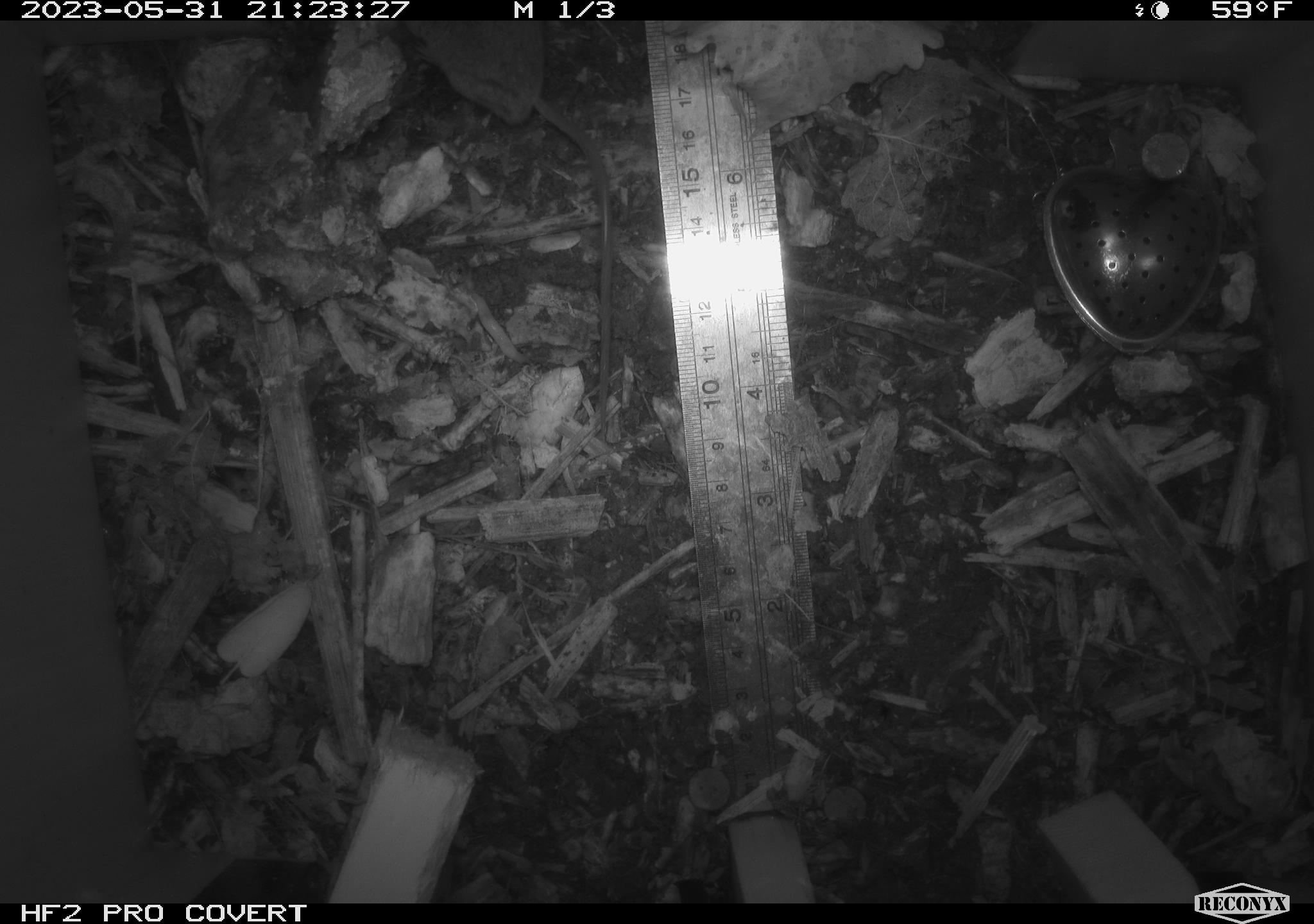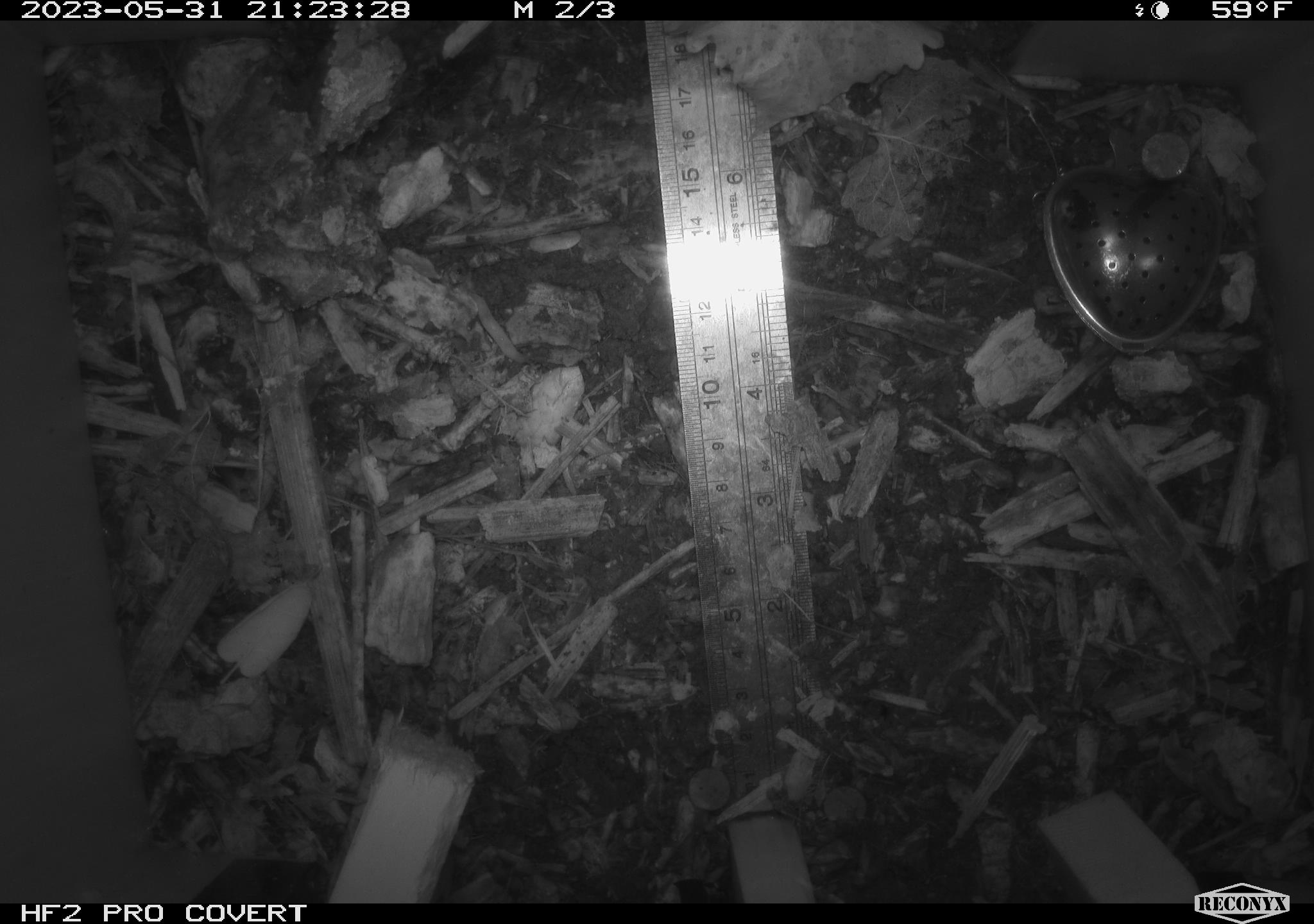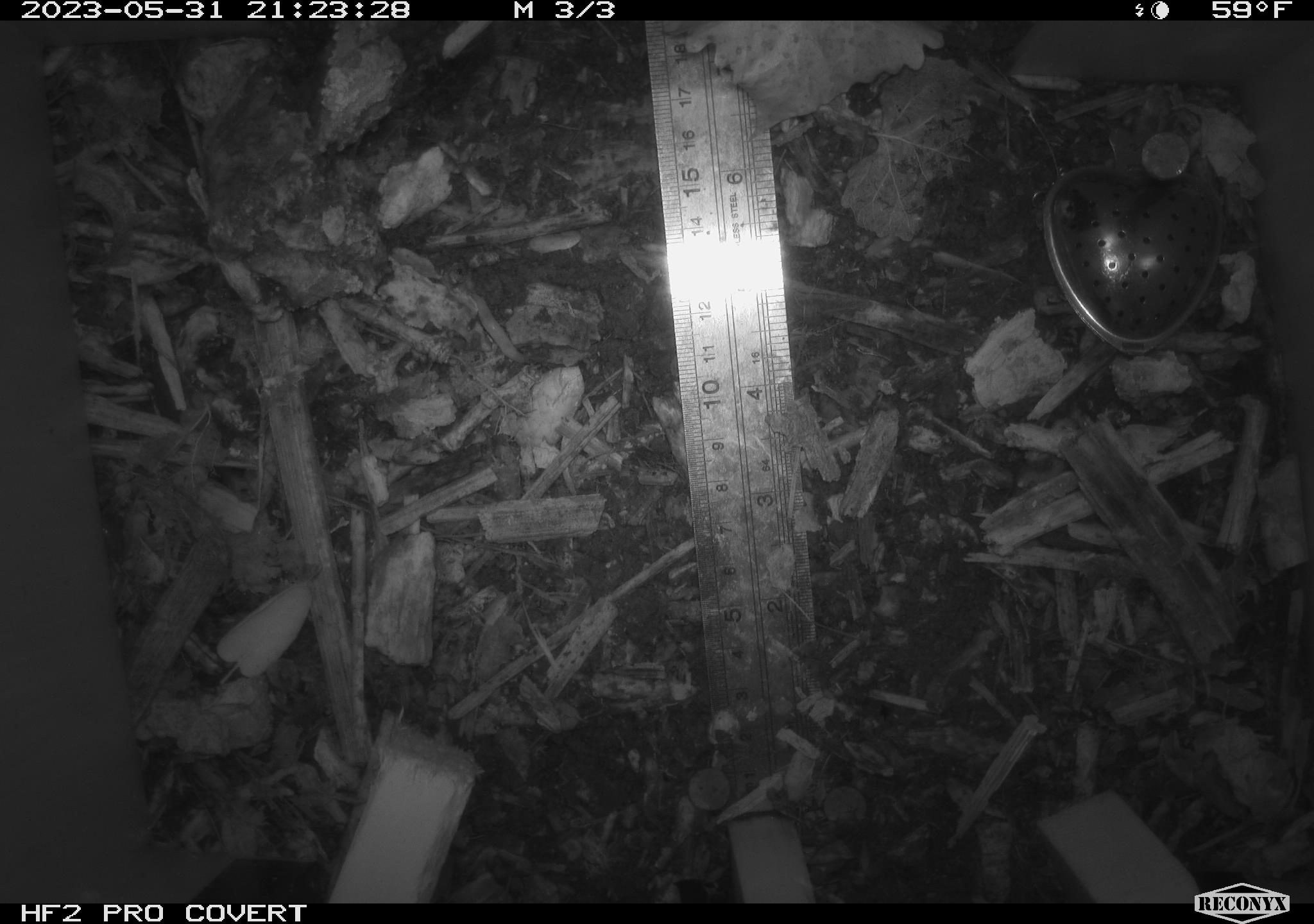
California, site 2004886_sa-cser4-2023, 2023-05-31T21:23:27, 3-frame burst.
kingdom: Animalia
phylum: Chordata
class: Mammalia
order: Rodentia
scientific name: Rodentia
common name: mouse species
Mouse species (Rodentia).